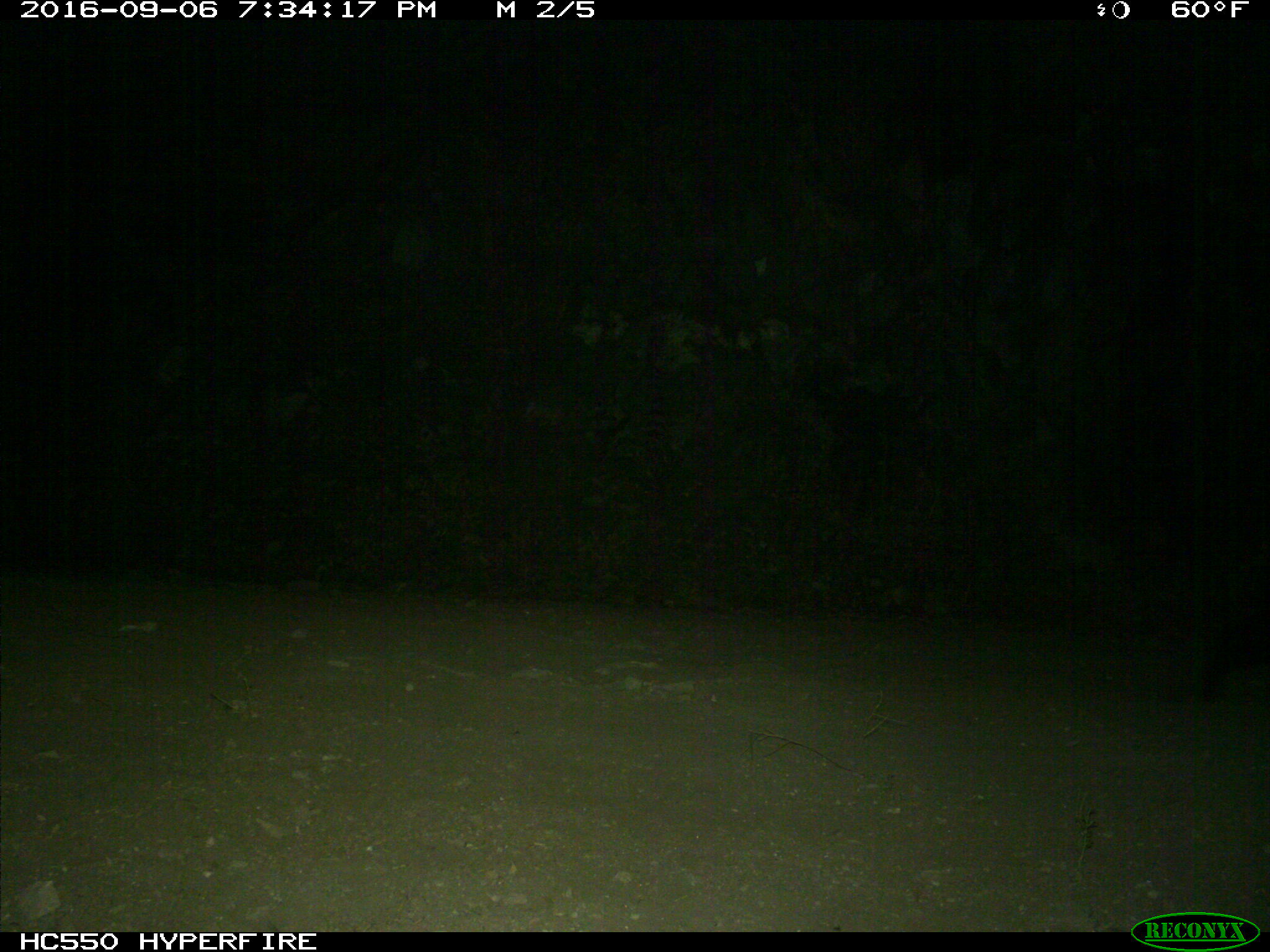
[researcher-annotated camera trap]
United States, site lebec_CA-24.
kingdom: Animalia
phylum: Chordata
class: Mammalia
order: Carnivora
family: Ursidae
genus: Ursus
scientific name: Ursus americanus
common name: american black bear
Ursus americanus (american black bear).